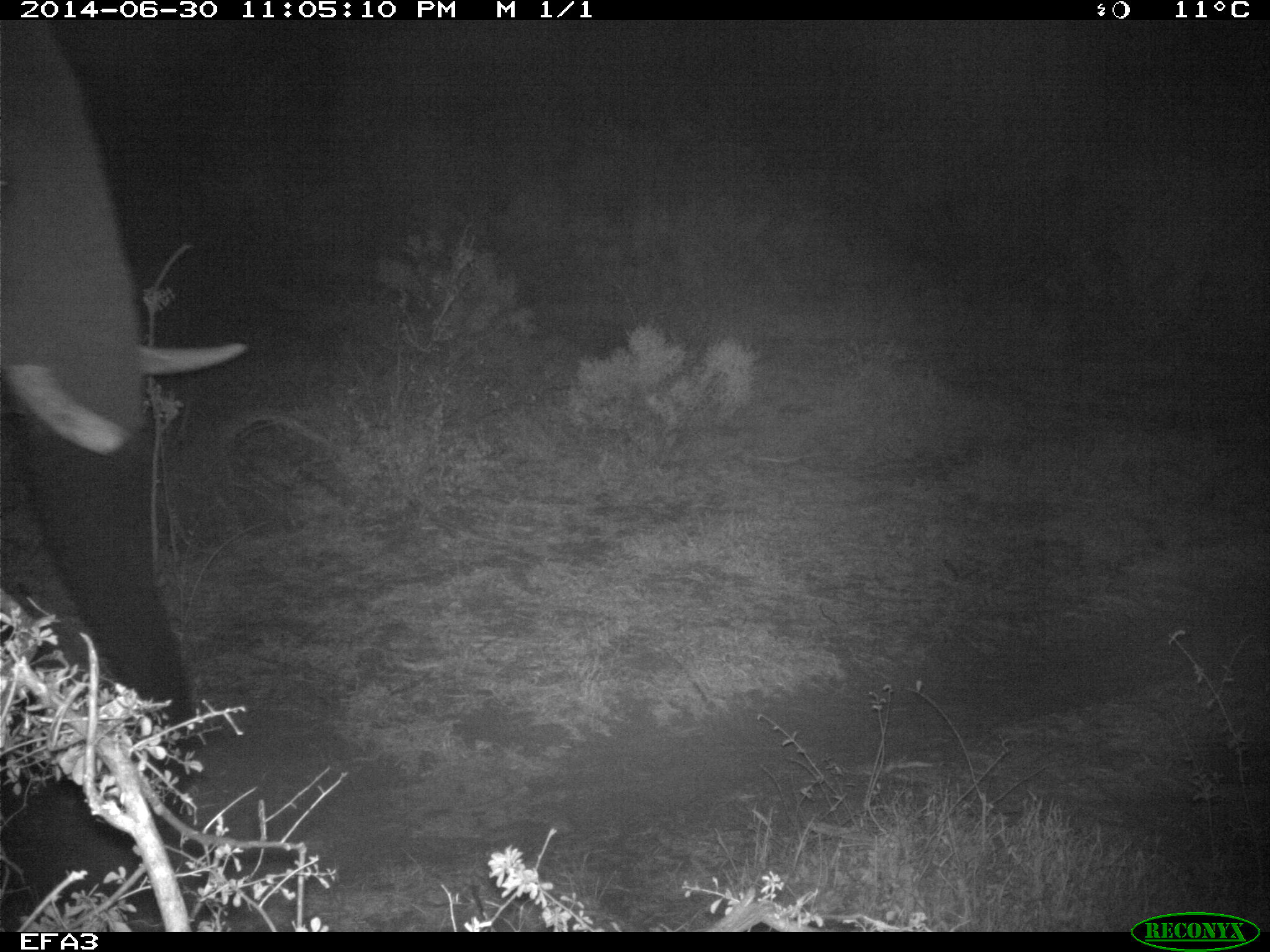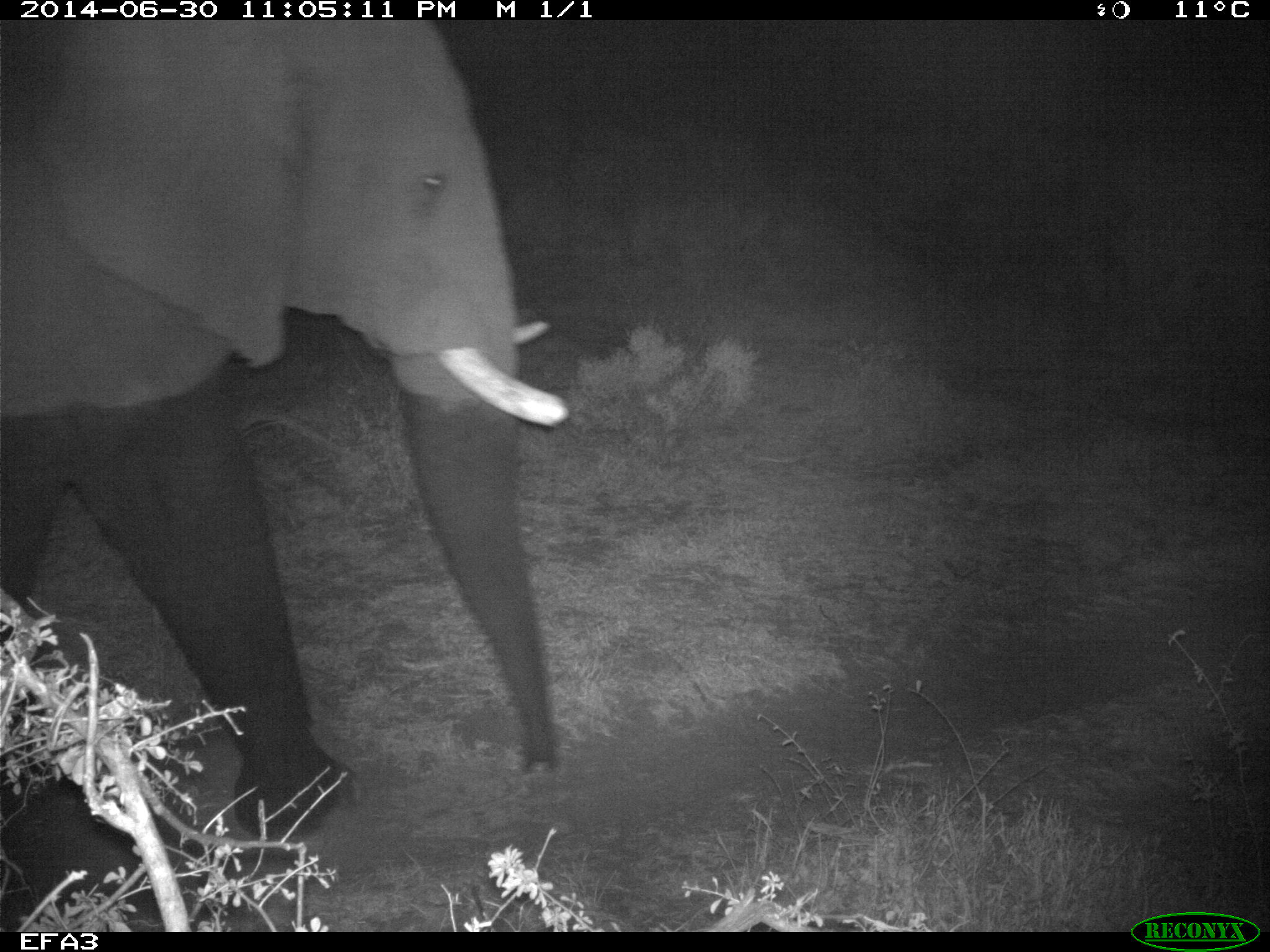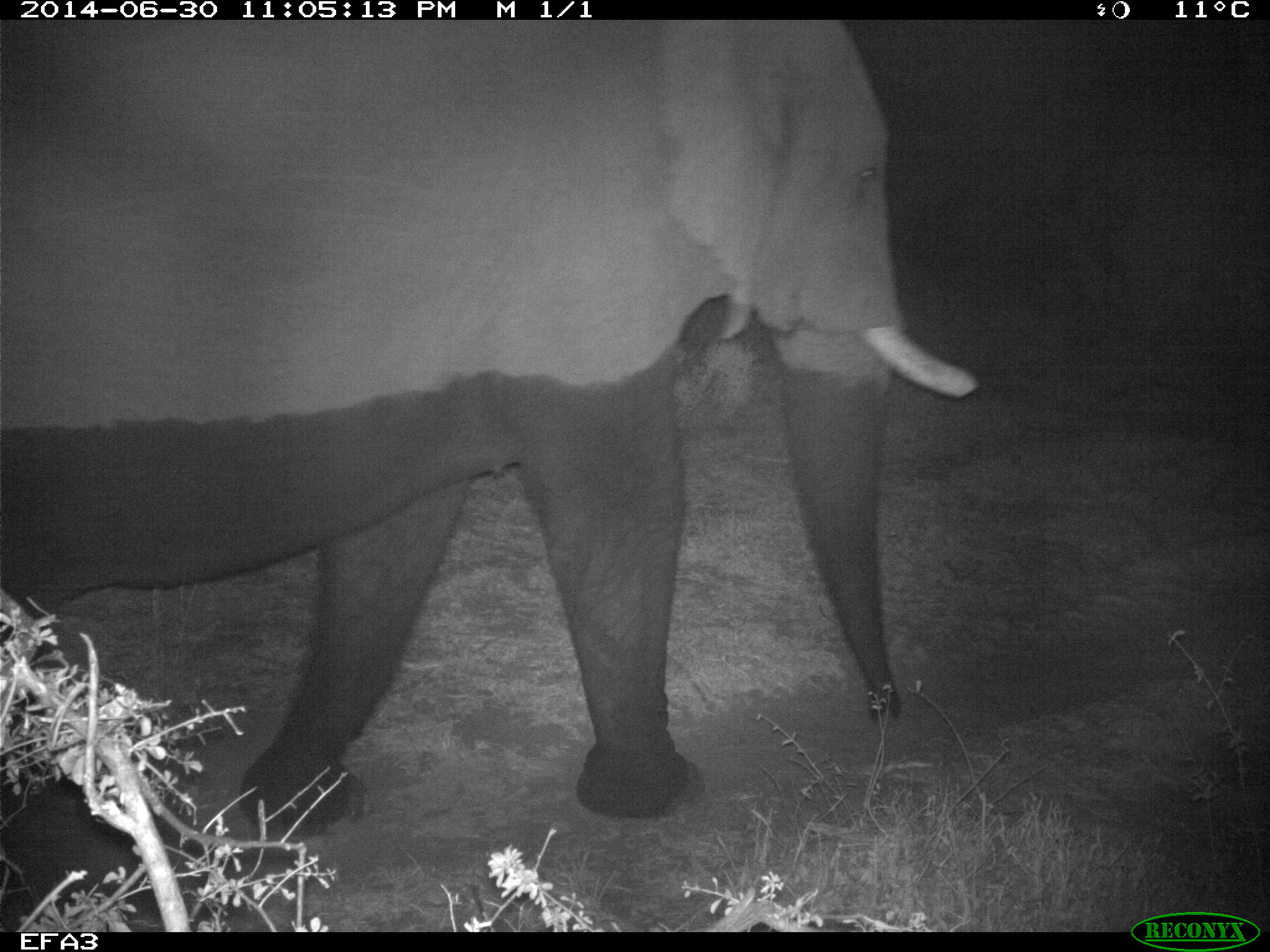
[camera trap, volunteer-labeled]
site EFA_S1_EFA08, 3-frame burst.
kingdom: Animalia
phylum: Chordata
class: Mammalia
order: Proboscidea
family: Elephantidae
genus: Loxodonta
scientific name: Loxodonta africana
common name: african bush elephant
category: elephant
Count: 1.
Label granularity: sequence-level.